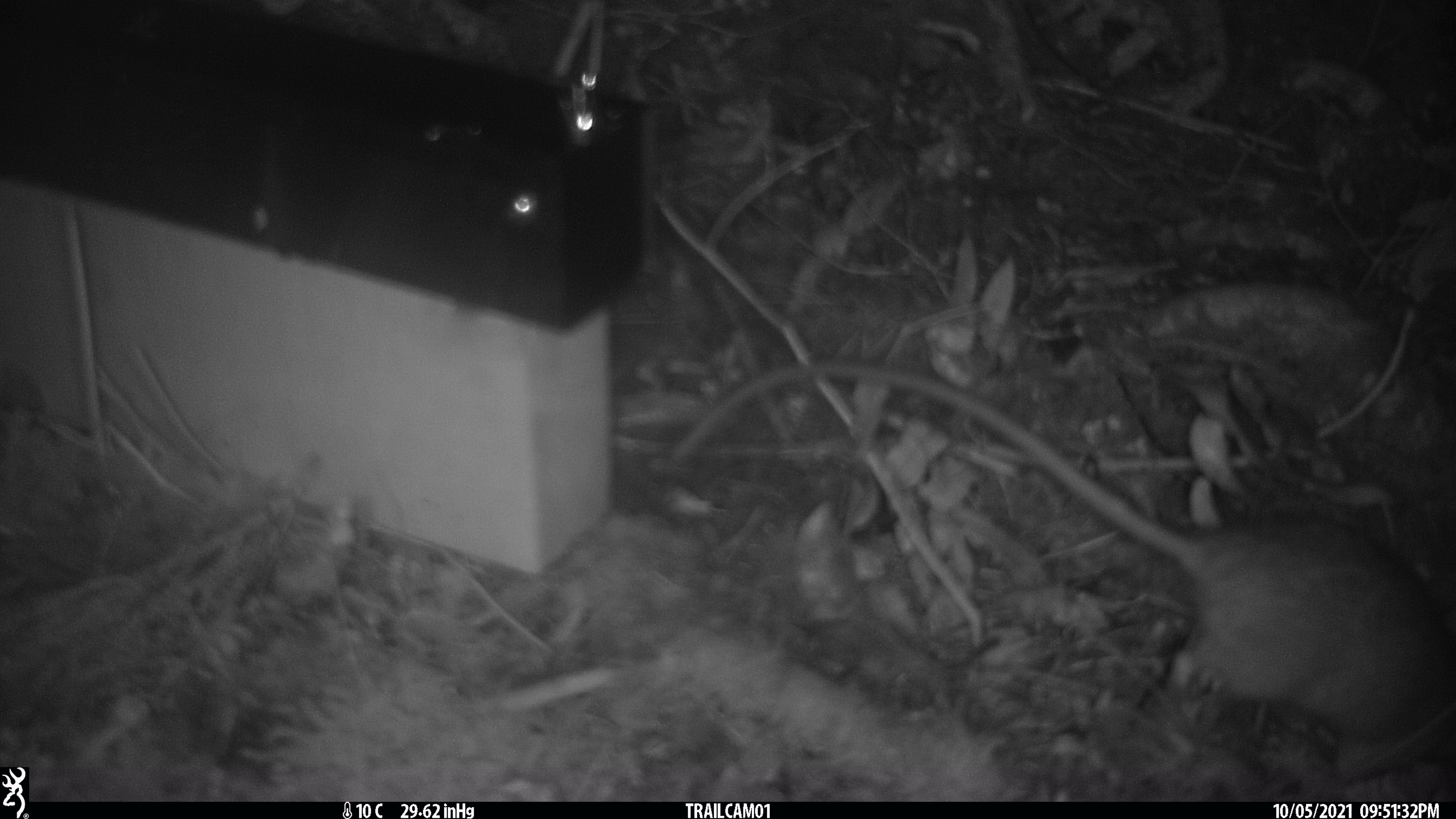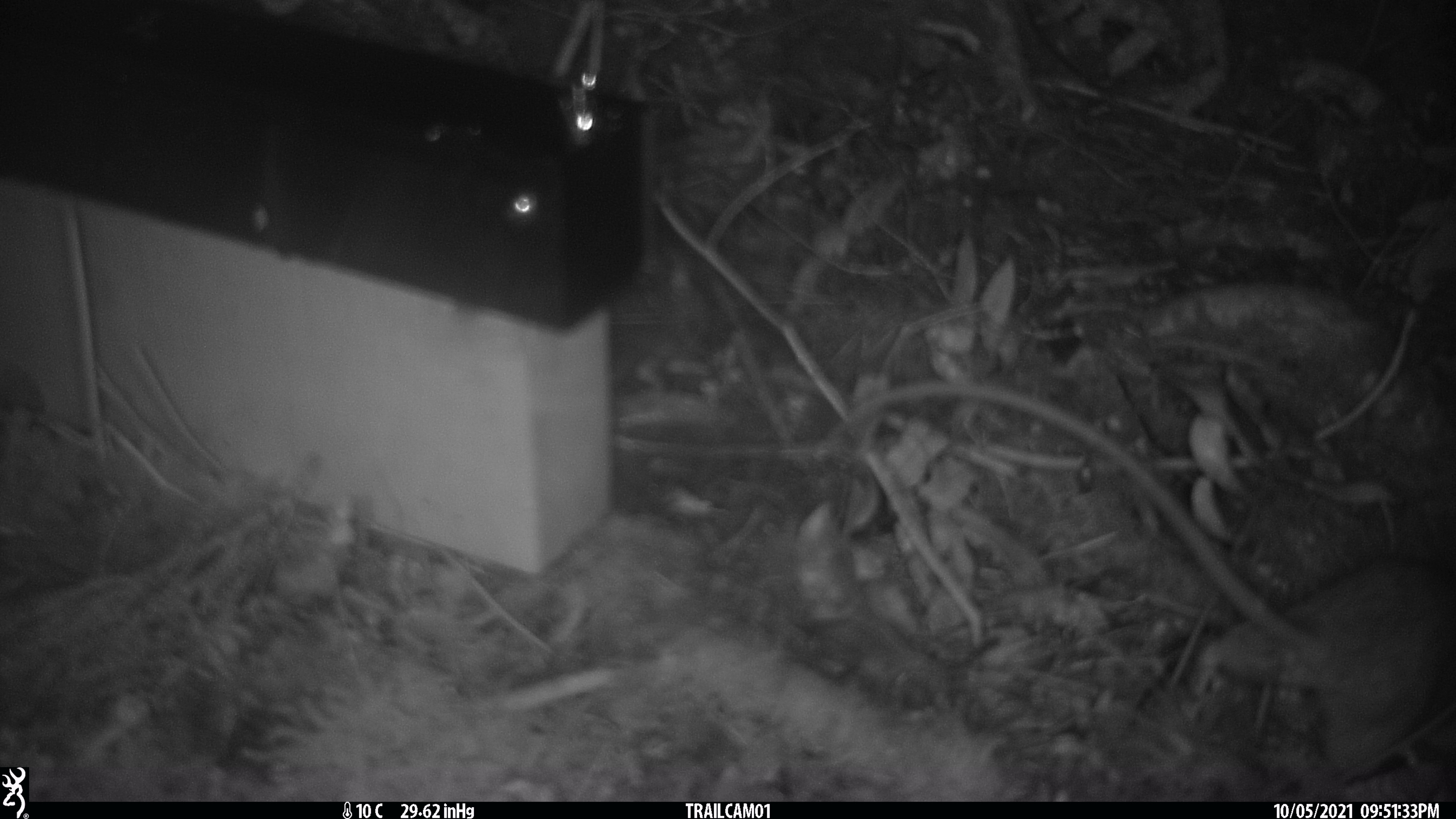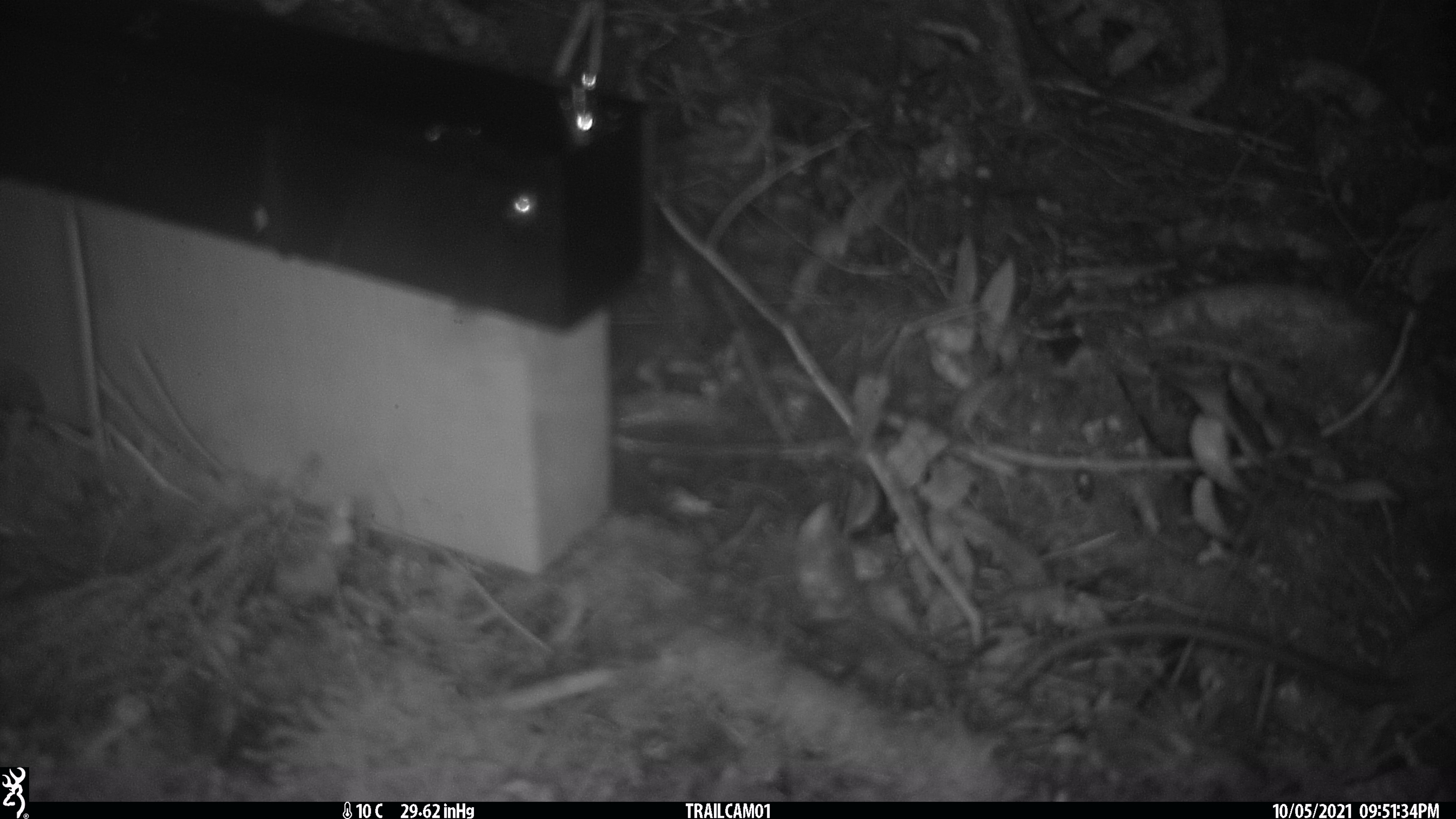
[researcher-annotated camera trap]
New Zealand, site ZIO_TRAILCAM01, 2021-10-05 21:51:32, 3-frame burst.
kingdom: Animalia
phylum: Chordata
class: Mammalia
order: Rodentia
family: Muridae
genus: Rattus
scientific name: Rattus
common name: rat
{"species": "rat (Rattus)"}